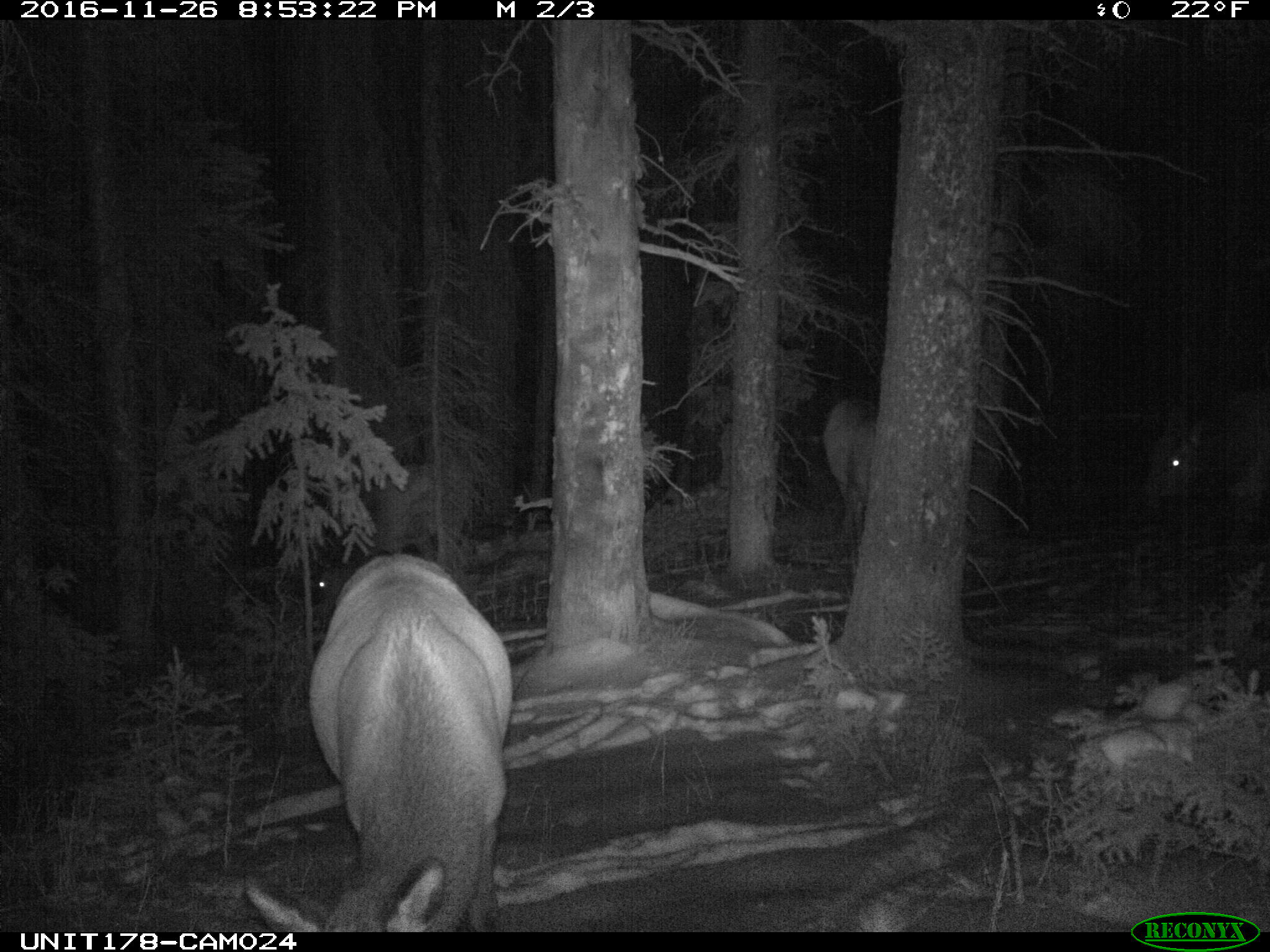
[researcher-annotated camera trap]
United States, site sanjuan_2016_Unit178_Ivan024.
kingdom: Animalia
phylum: Chordata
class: Mammalia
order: Artiodactyla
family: Cervidae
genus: Cervus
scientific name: Cervus elaphus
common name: red deer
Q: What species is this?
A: Cervus elaphus (red deer).